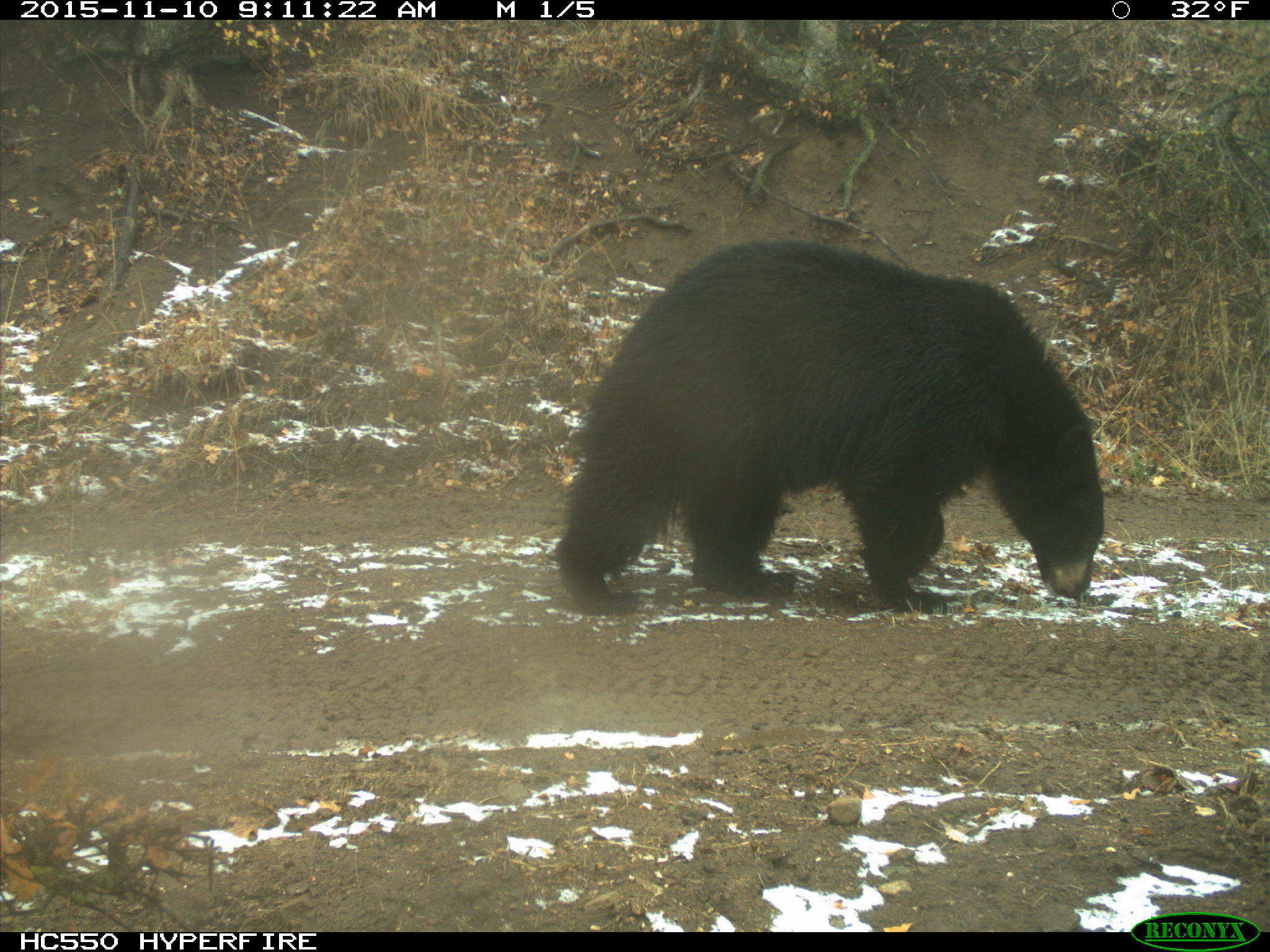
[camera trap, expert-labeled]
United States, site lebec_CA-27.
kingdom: Animalia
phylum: Chordata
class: Mammalia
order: Carnivora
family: Ursidae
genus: Ursus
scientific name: Ursus americanus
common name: american black bear